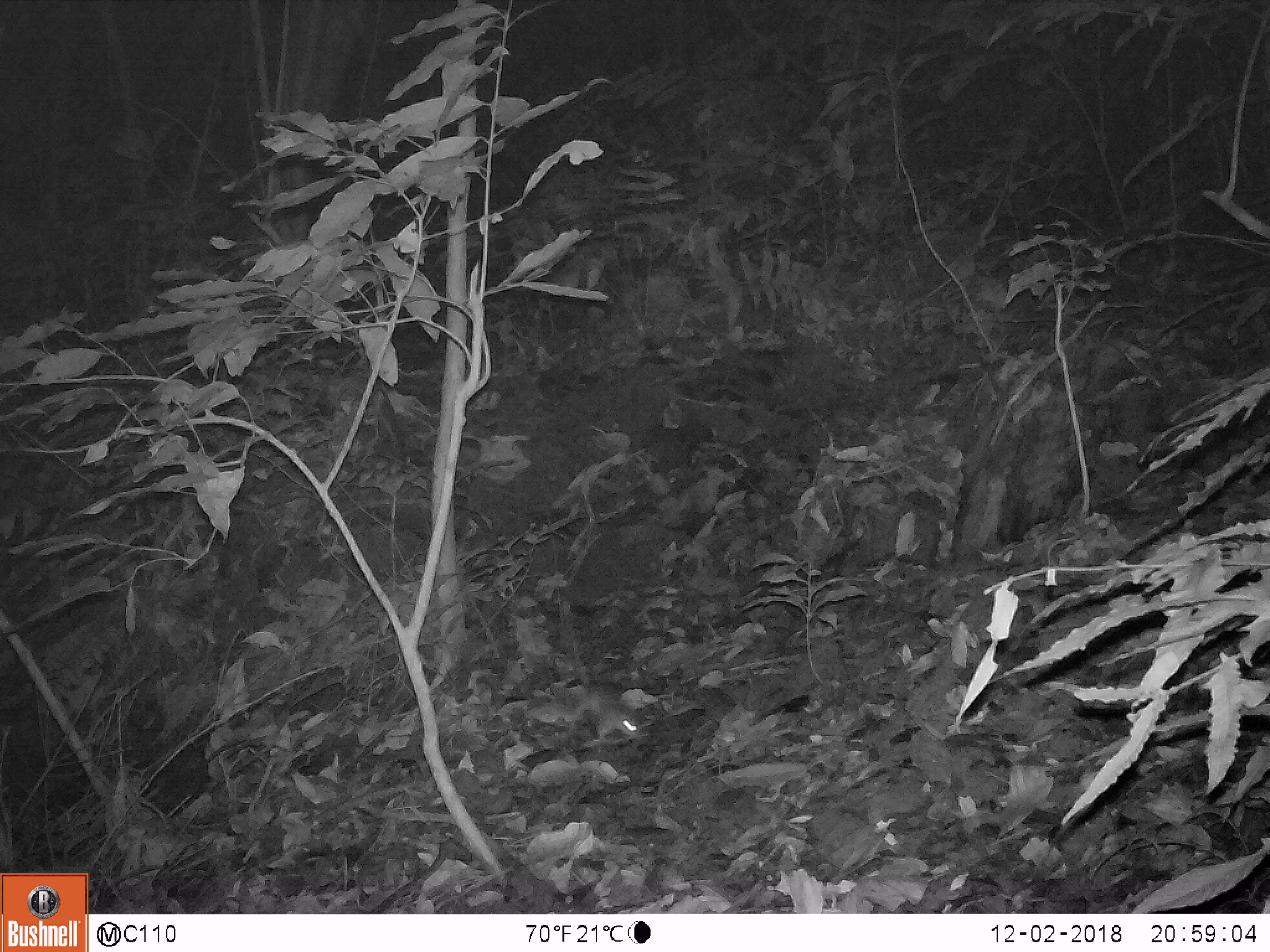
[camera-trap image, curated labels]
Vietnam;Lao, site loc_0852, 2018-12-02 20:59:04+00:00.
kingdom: Animalia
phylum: Chordata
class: Mammalia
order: Rodentia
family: Muridae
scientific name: Muridae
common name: old-world mice and rats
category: unidentified murid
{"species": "unidentified murid (old-world mice and rats) (Muridae)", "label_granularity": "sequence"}